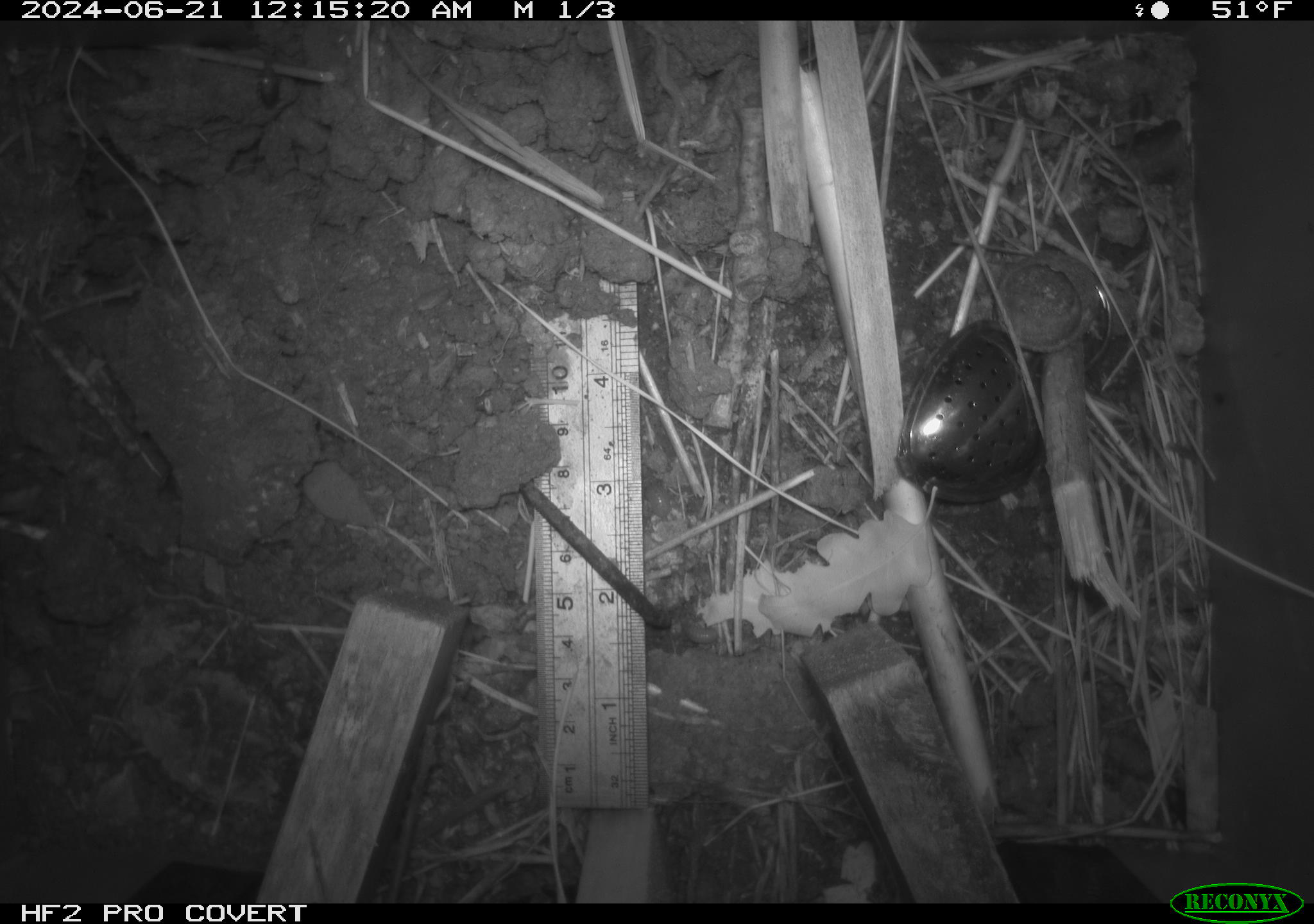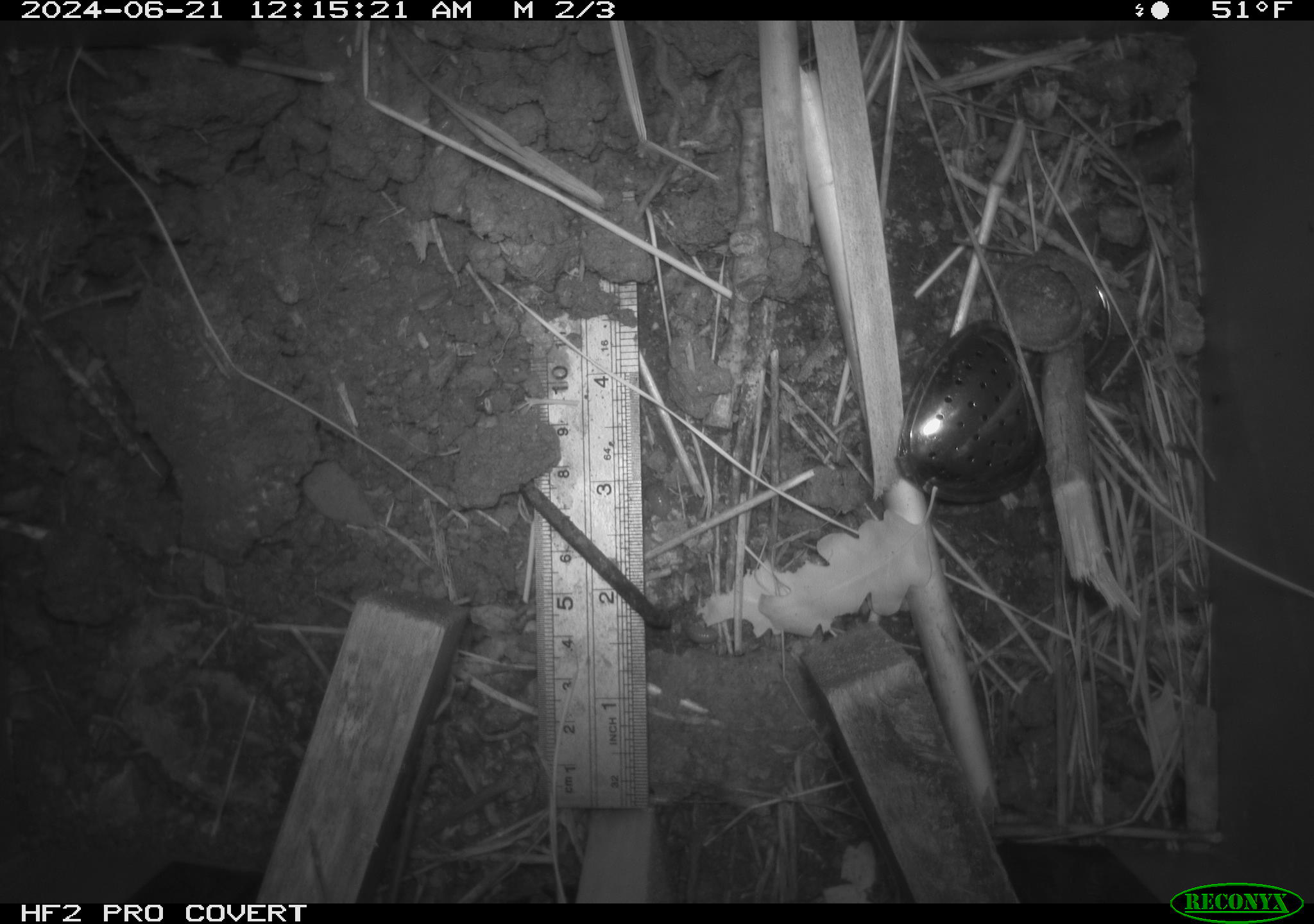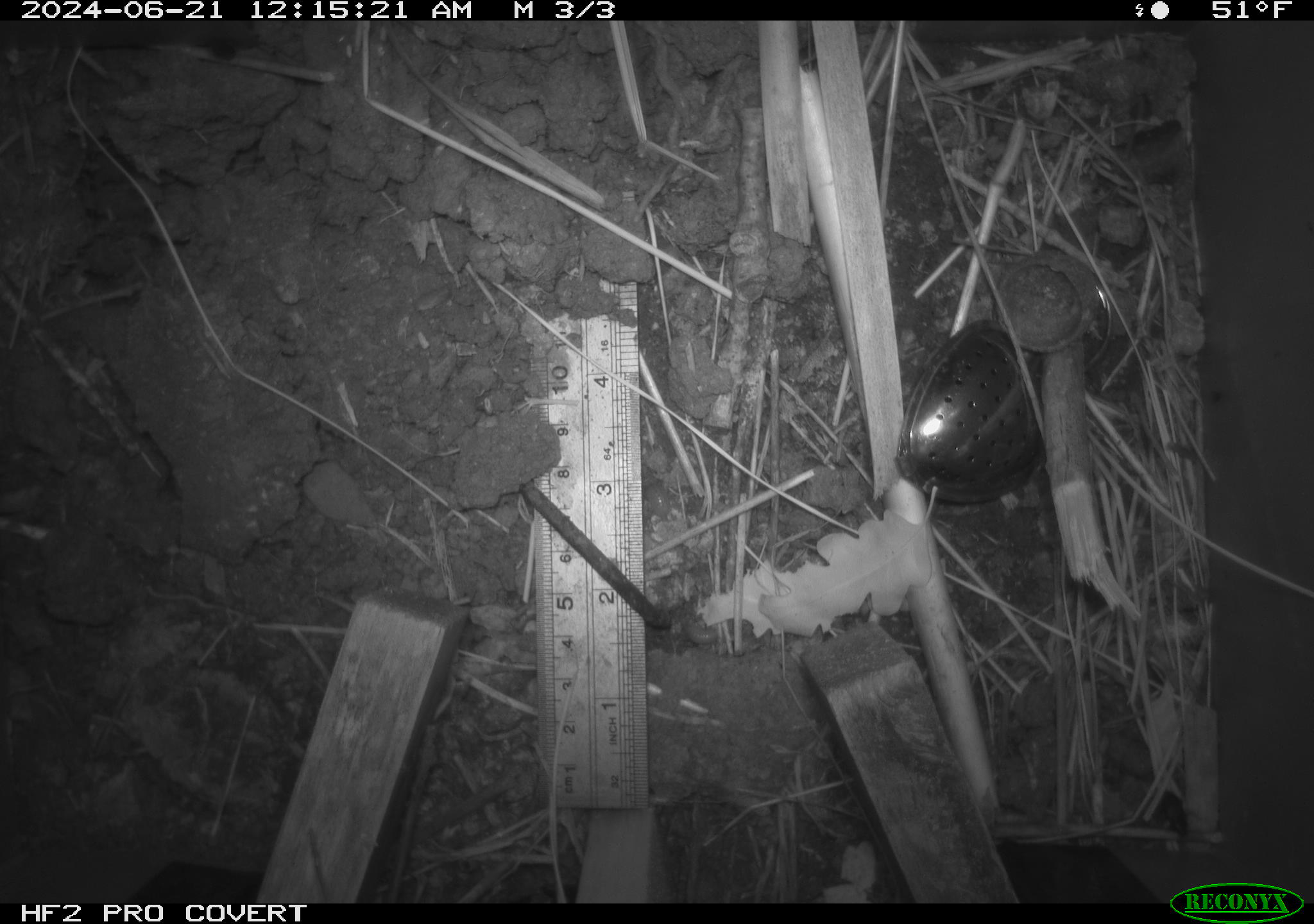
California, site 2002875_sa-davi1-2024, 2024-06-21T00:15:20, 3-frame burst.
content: unidentified animal